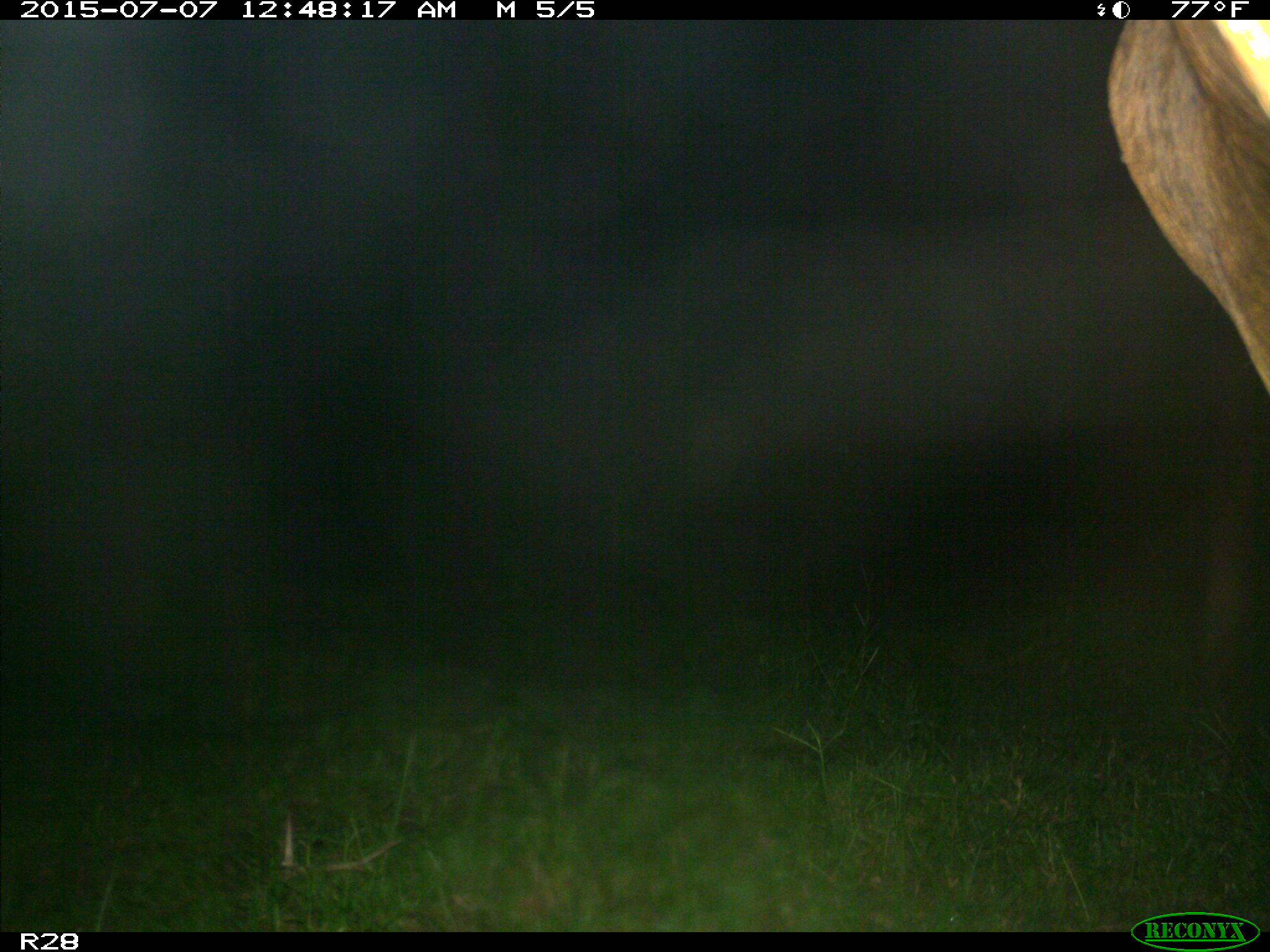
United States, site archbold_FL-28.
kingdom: Animalia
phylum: Chordata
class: Mammalia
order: Artiodactyla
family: Bovidae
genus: Bos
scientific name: Bos taurus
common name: domestic cow